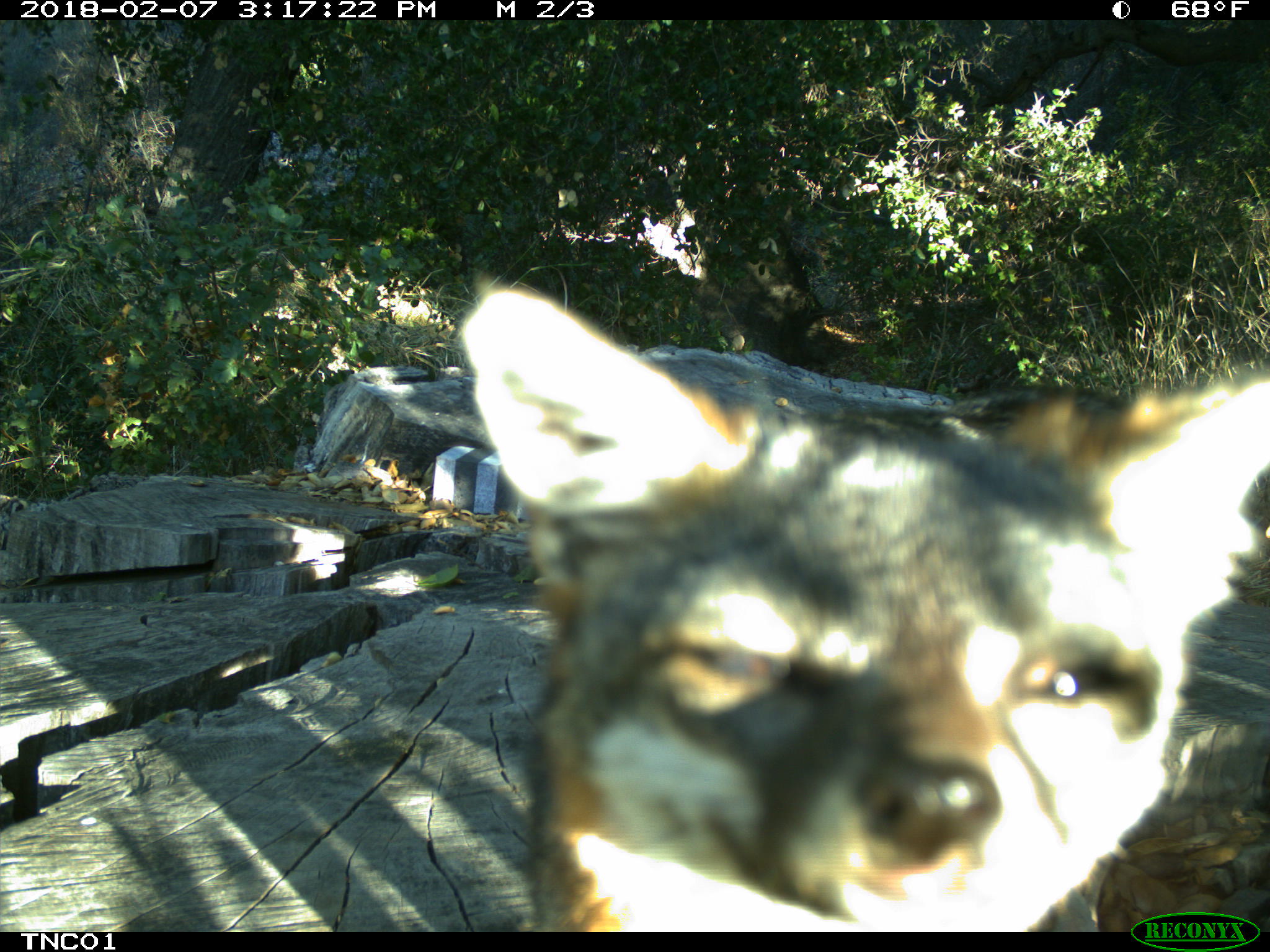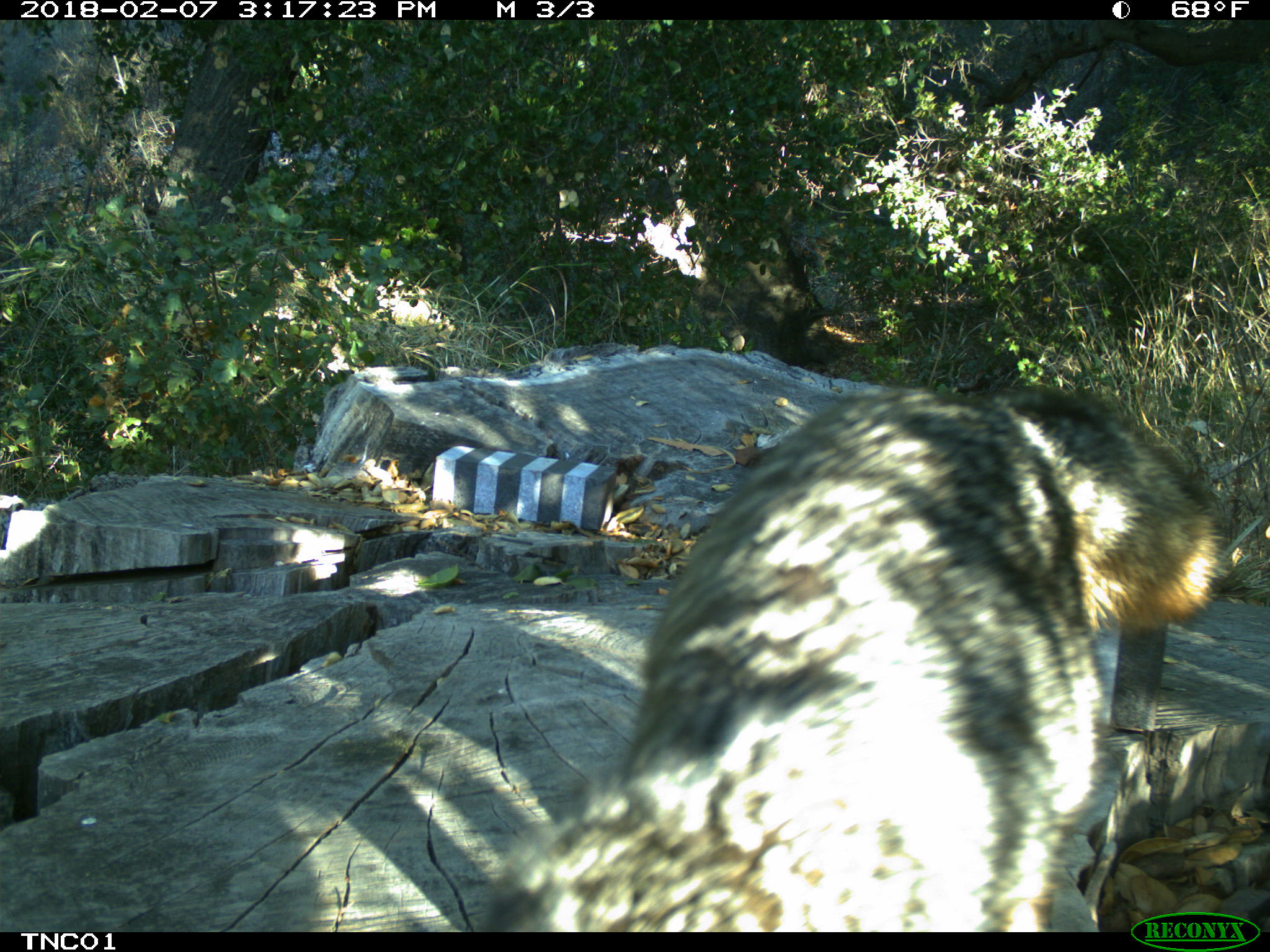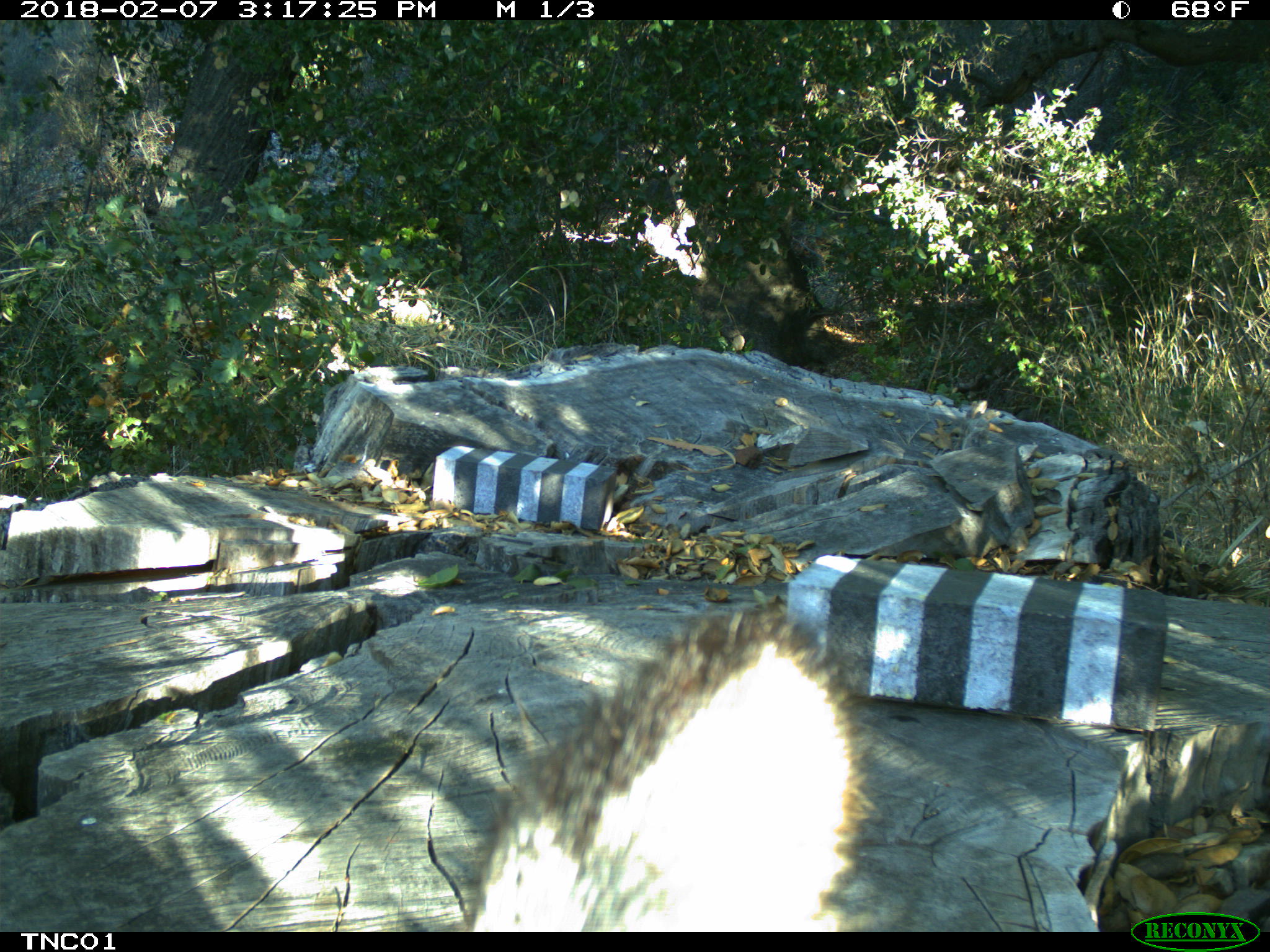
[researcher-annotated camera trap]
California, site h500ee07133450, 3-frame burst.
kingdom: Animalia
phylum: Chordata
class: Mammalia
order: Carnivora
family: Canidae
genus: Urocyon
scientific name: Urocyon littoralis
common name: island fox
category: fox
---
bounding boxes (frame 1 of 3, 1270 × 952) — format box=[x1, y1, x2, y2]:
fox: box=[456, 284, 1269, 932]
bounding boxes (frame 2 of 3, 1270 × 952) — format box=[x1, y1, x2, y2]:
fox: box=[473, 383, 1225, 932]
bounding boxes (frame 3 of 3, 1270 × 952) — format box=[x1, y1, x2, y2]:
fox: box=[466, 600, 880, 929]